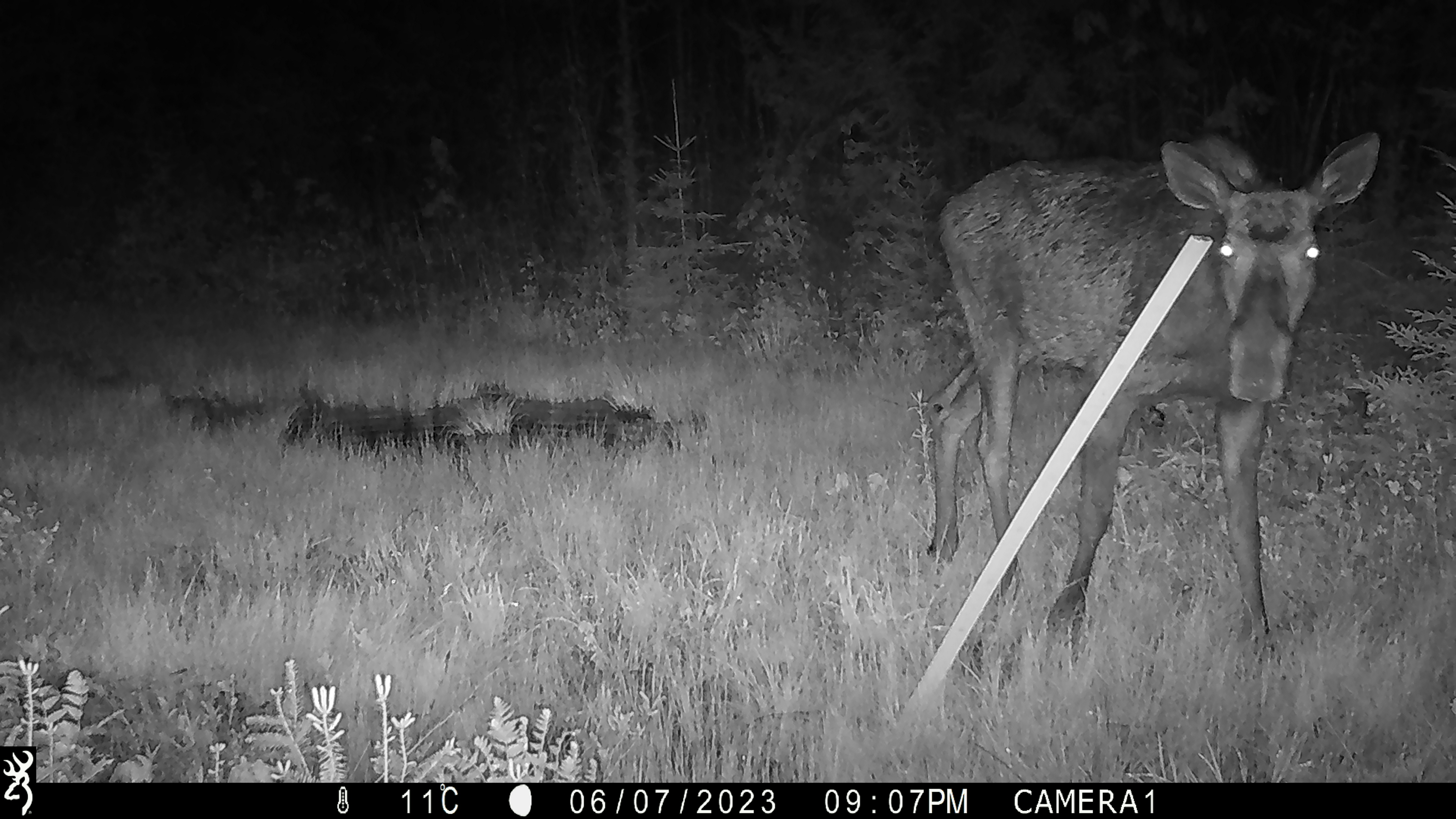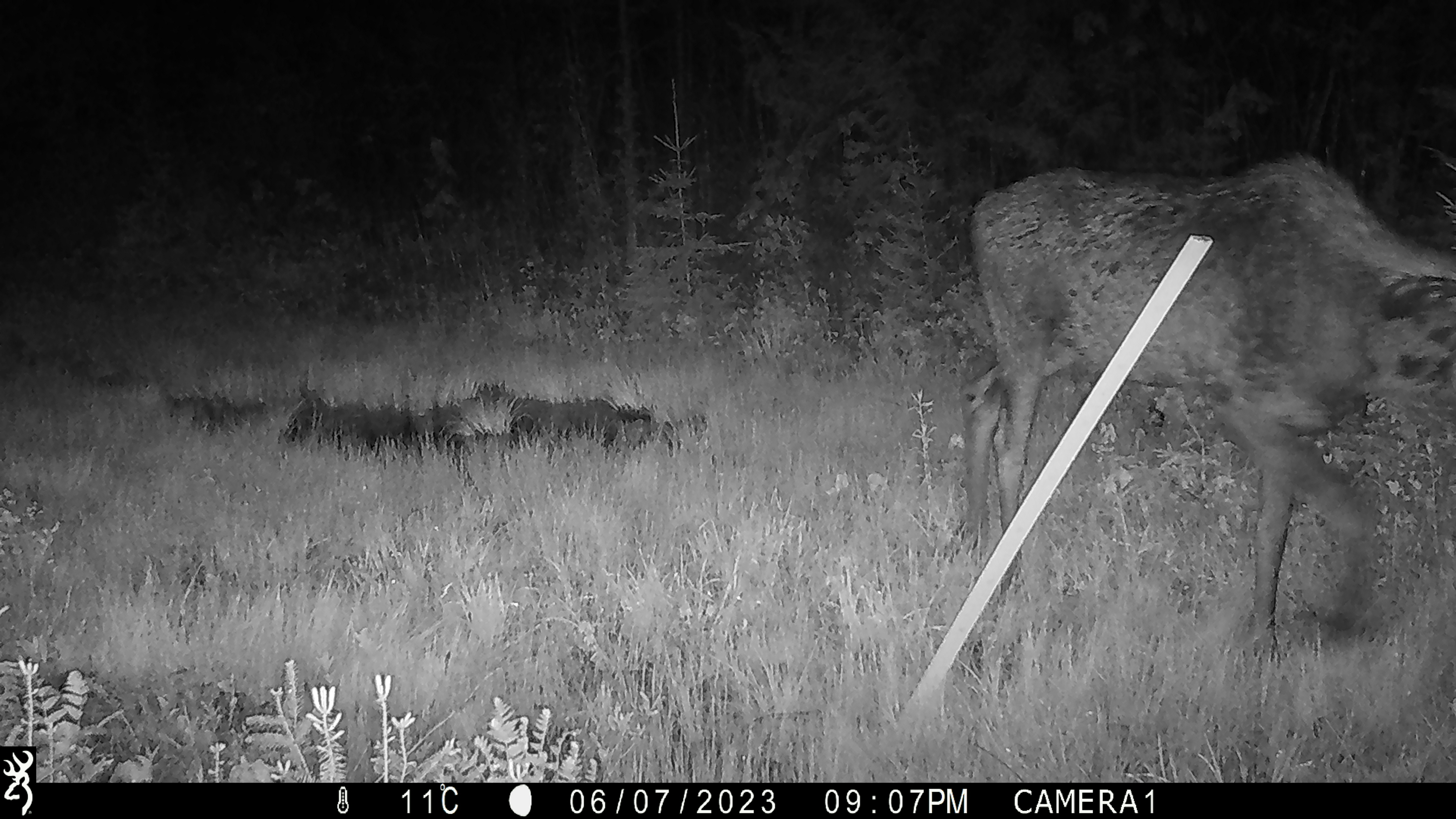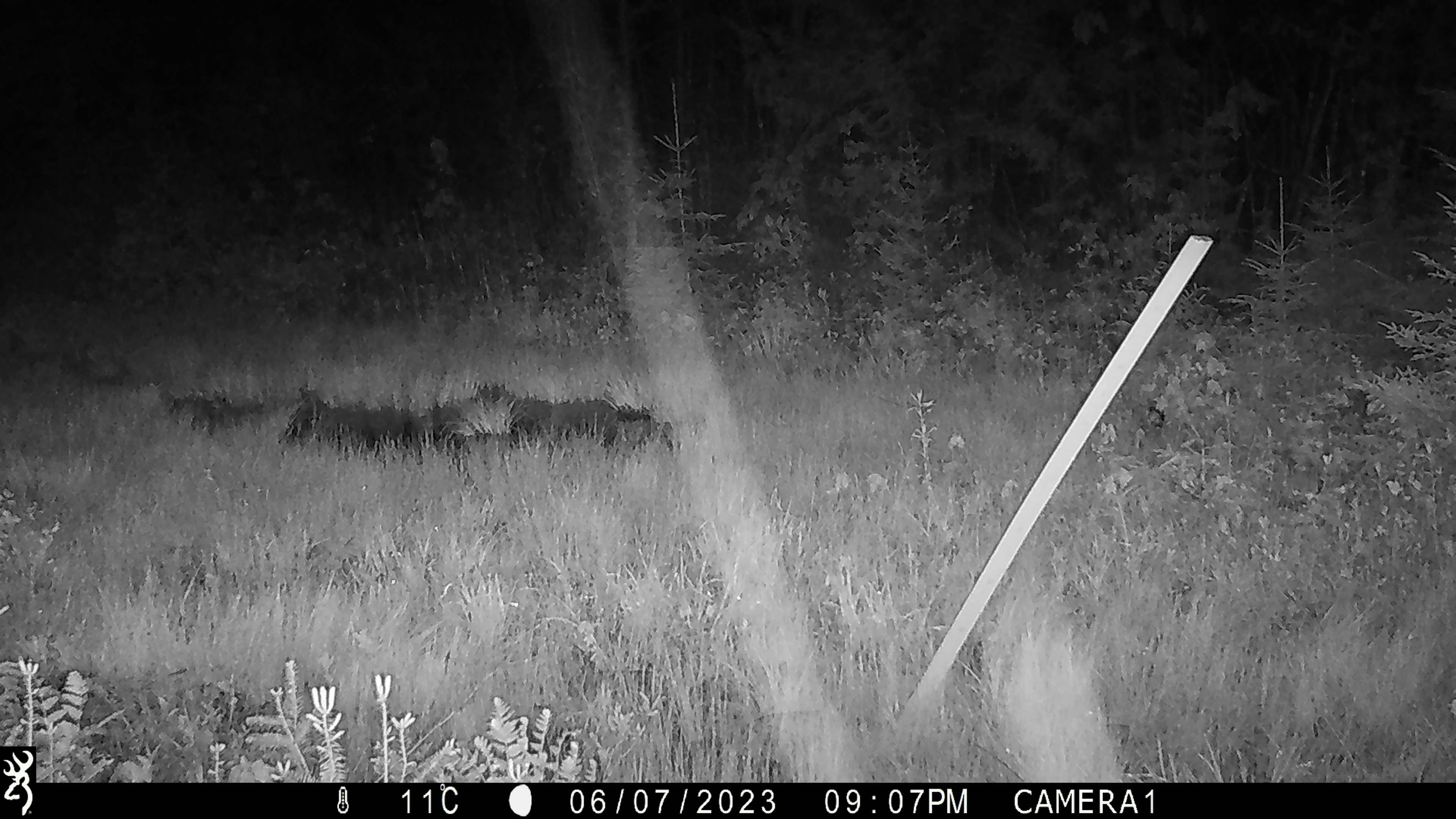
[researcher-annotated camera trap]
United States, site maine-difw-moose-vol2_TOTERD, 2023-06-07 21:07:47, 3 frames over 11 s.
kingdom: Animalia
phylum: Chordata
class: Mammalia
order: Artiodactyla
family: Cervidae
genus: Alces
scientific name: Alces alces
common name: moose